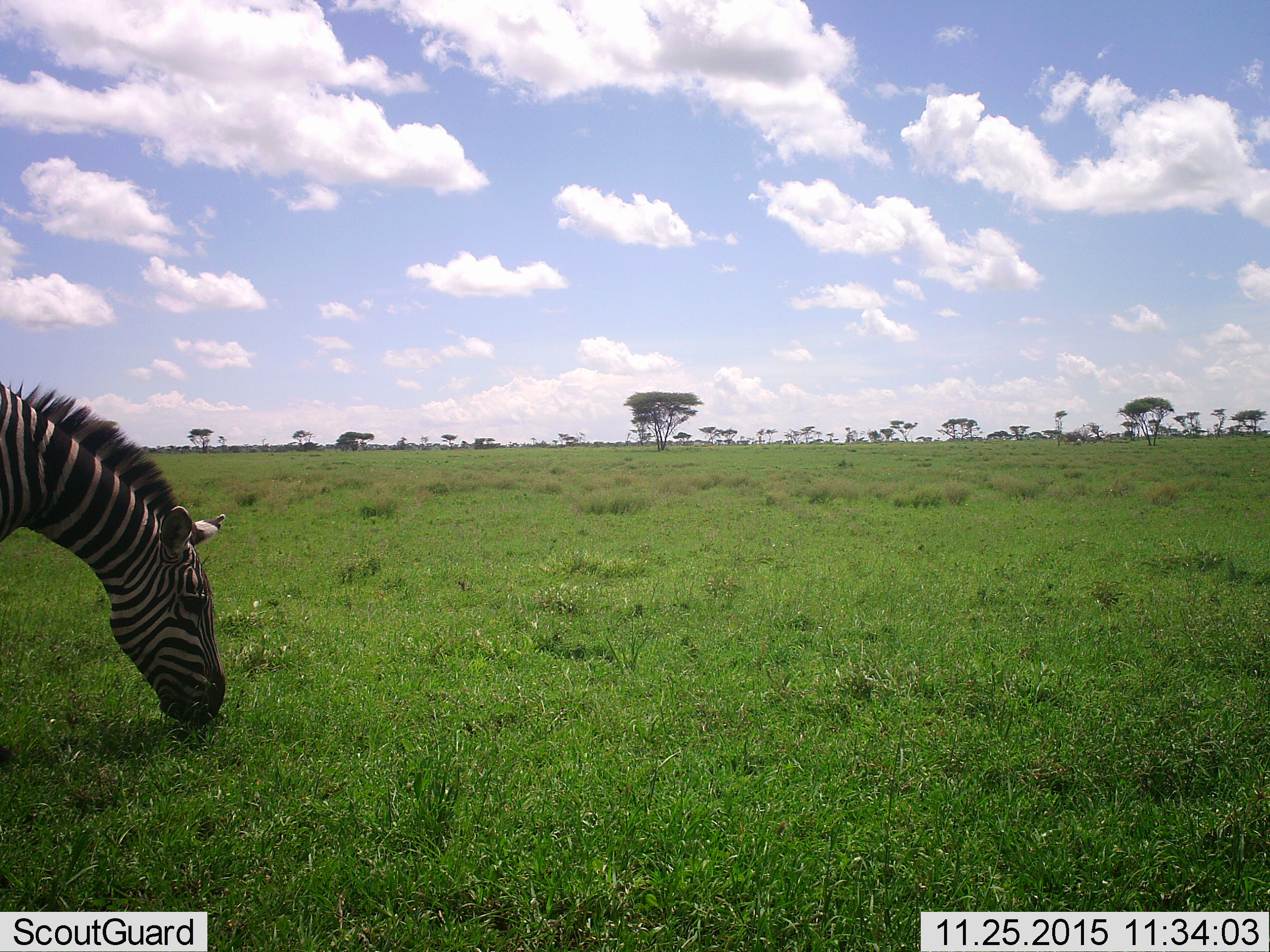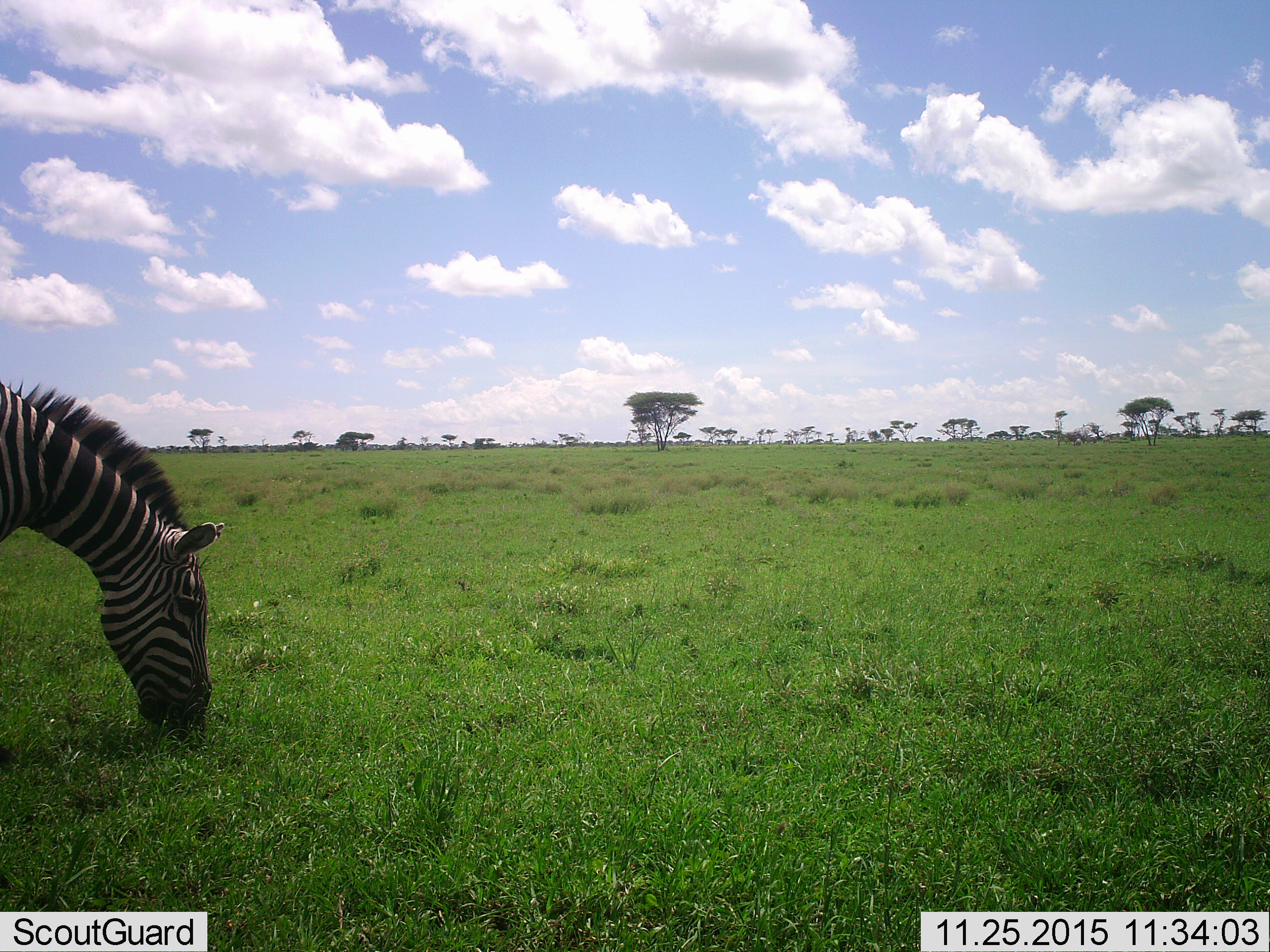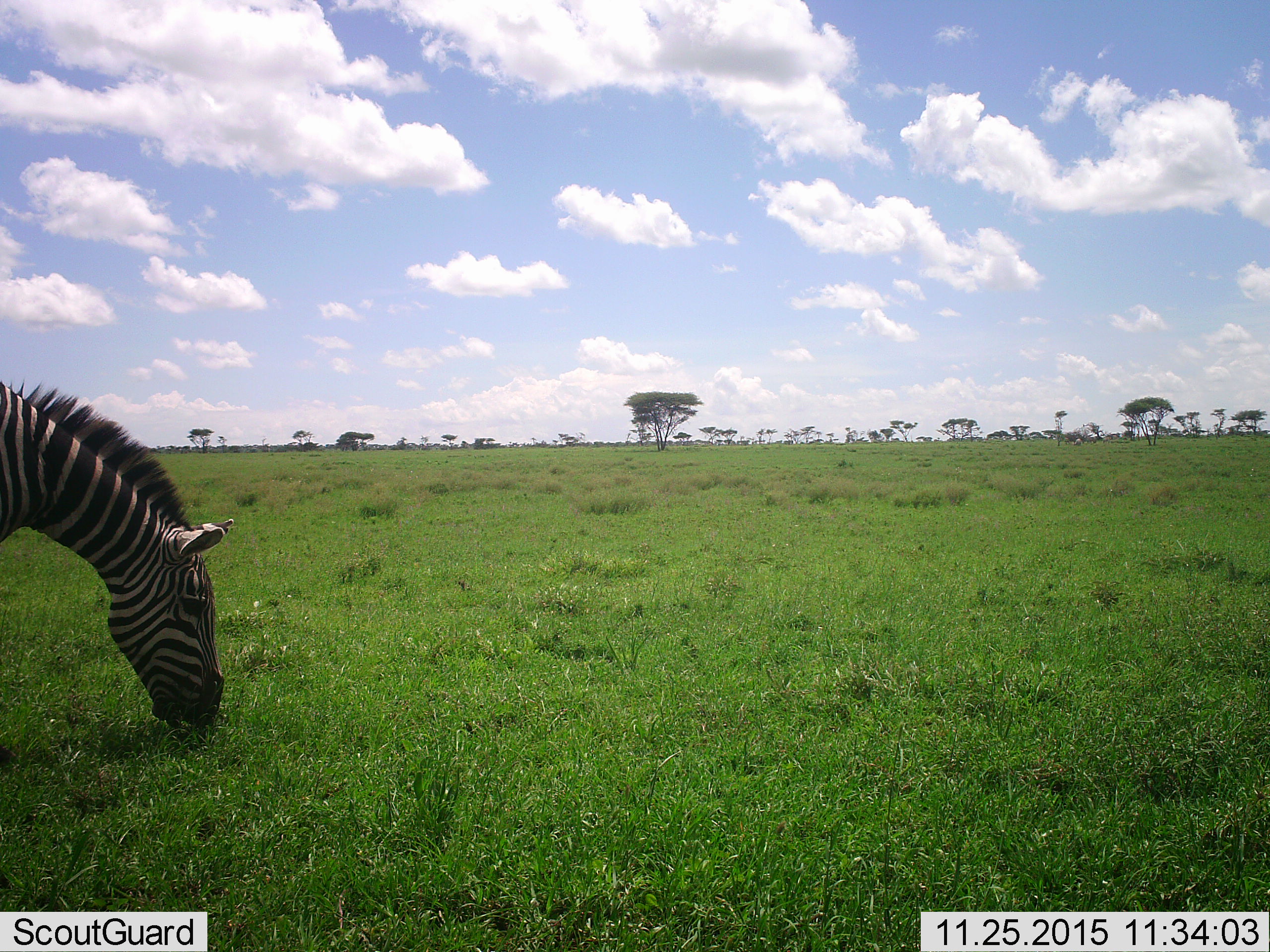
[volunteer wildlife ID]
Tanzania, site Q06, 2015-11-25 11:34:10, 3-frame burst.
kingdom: Animalia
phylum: Chordata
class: Mammalia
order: Perissodactyla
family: Equidae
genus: Equus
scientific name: Equus quagga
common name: plains zebra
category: zebra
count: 1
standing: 50%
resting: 12%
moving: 0%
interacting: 12%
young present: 0%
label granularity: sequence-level